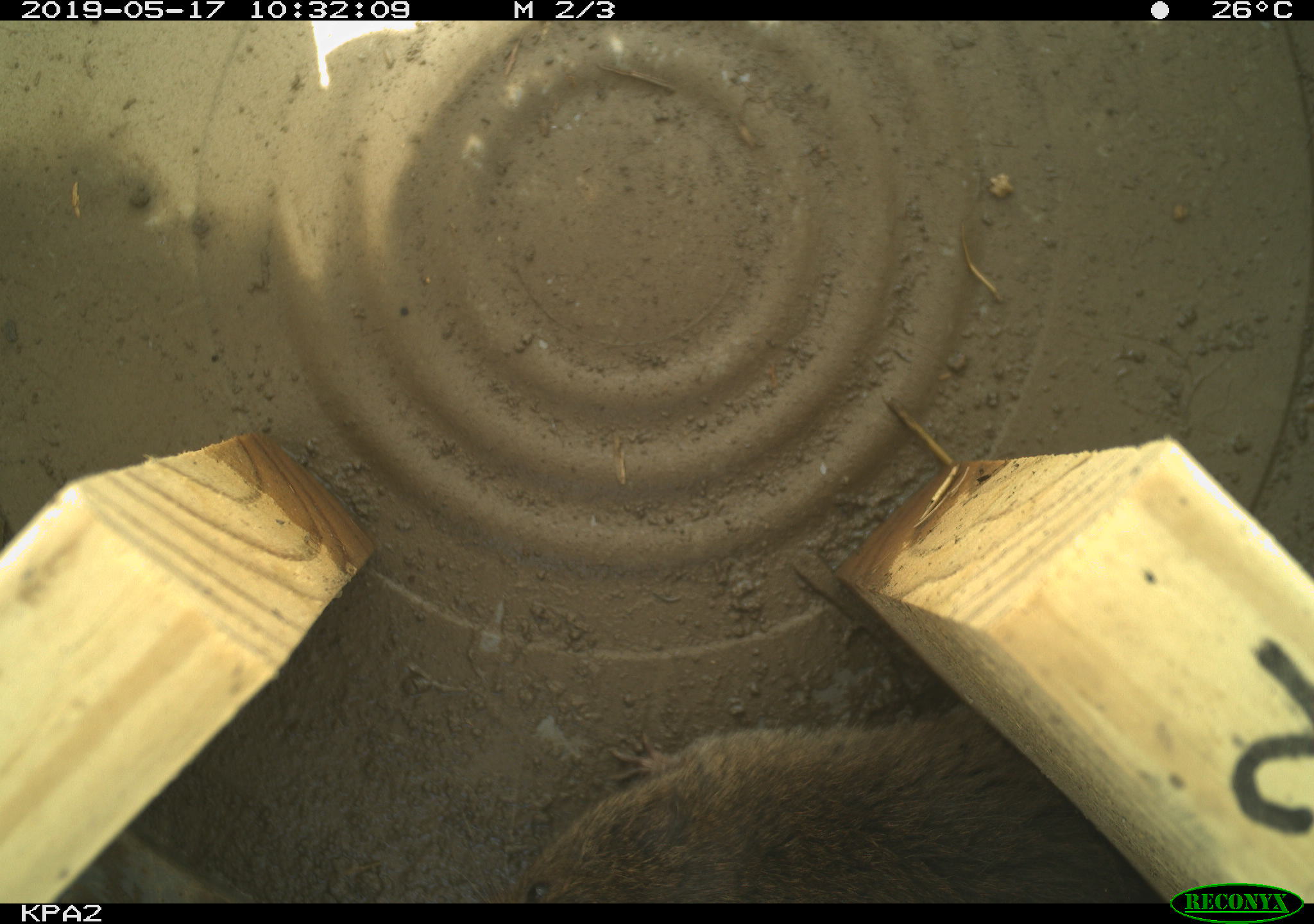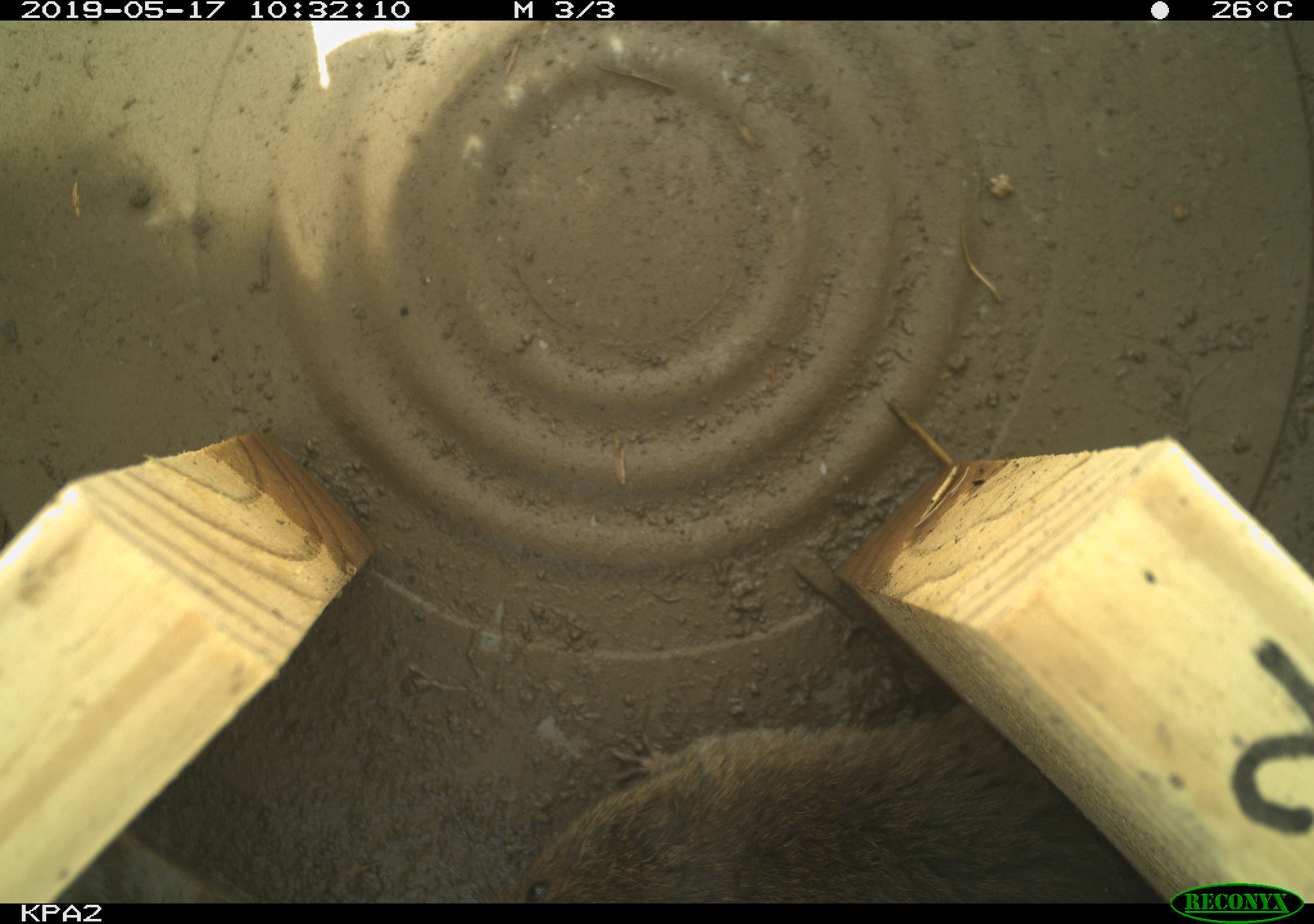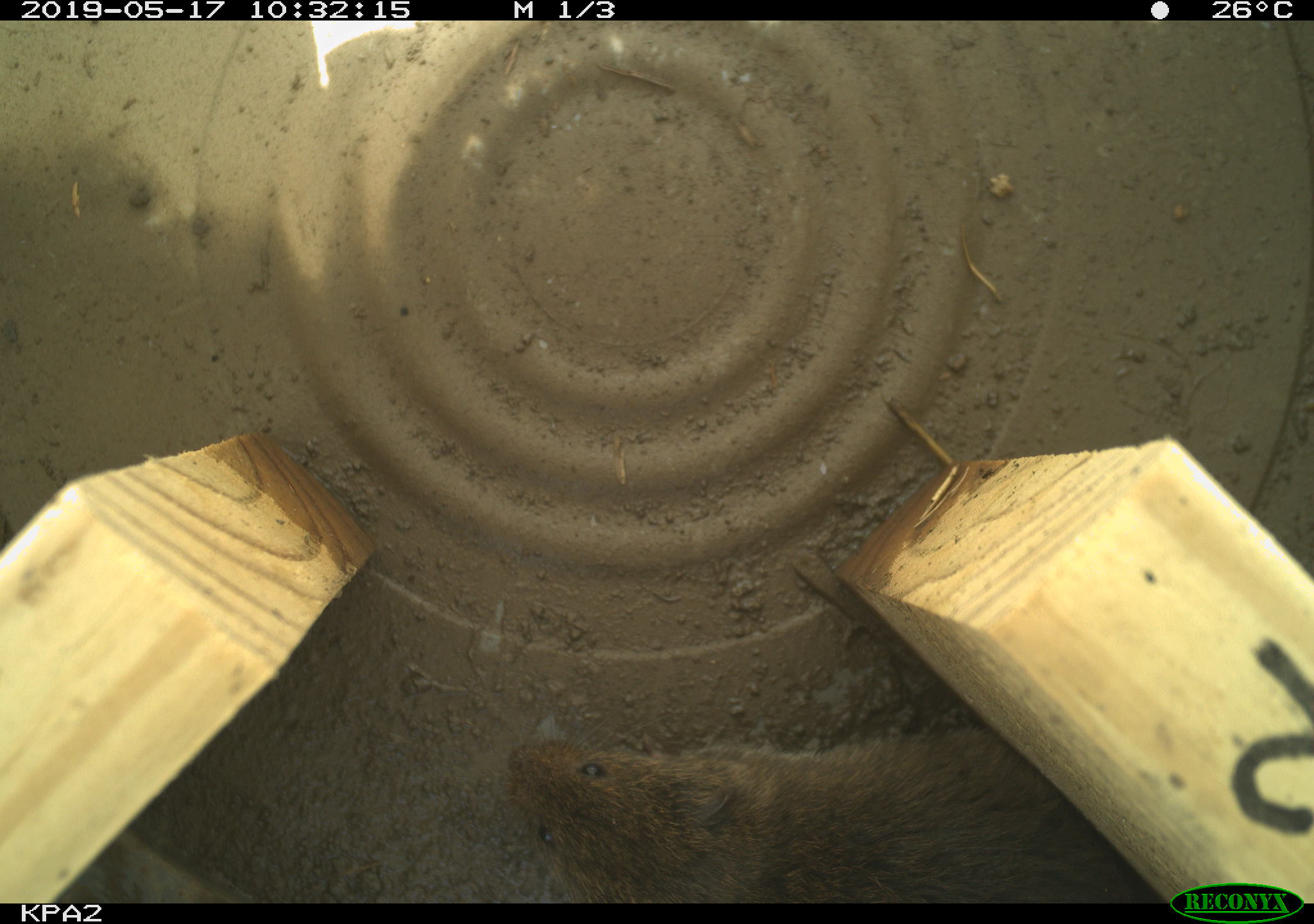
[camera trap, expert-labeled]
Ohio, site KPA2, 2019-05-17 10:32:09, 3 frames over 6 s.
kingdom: Animalia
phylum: Chordata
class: Mammalia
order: Rodentia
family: Cricetidae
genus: Microtus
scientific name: Microtus pennsylvanicus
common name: meadow vole